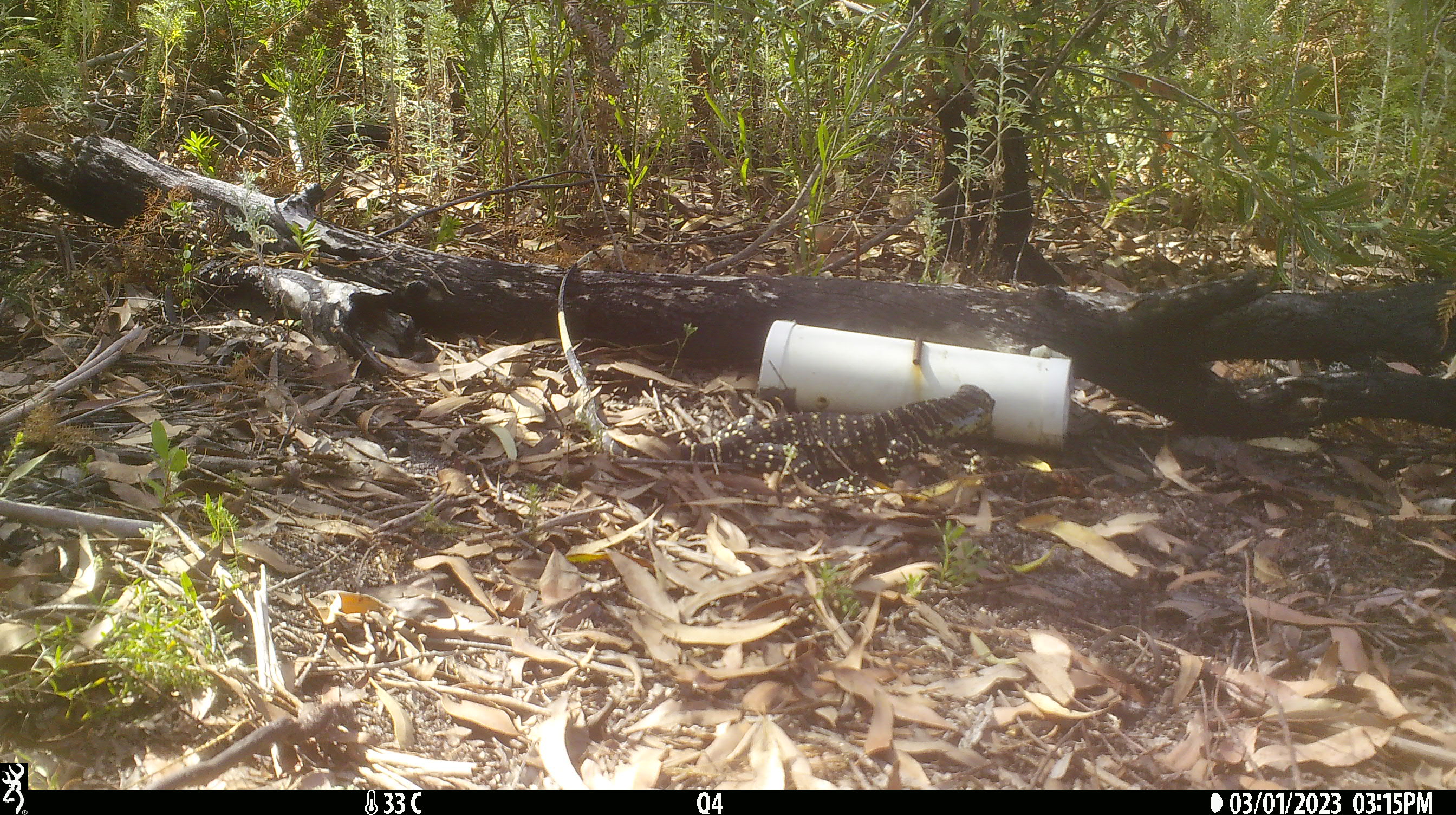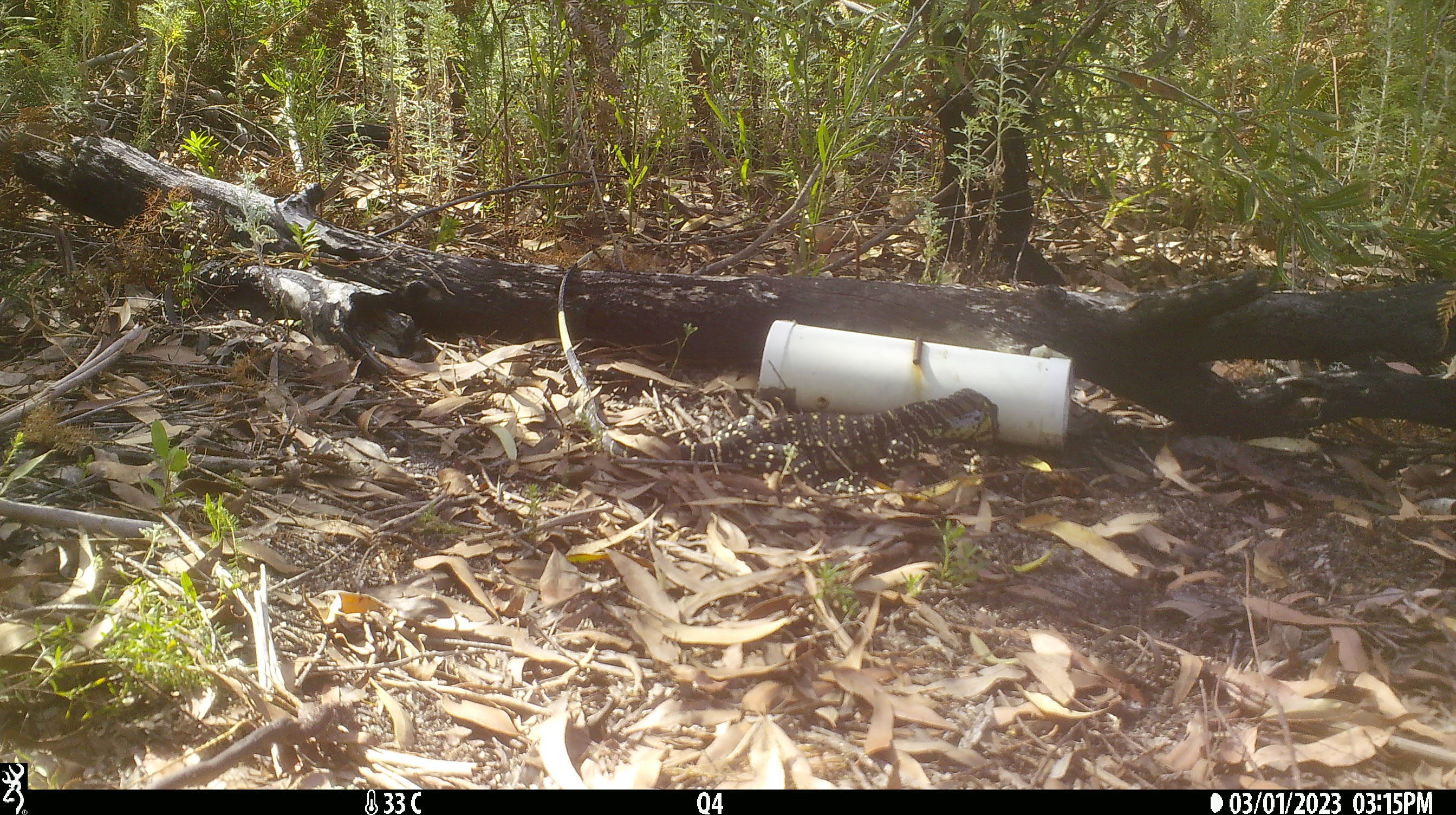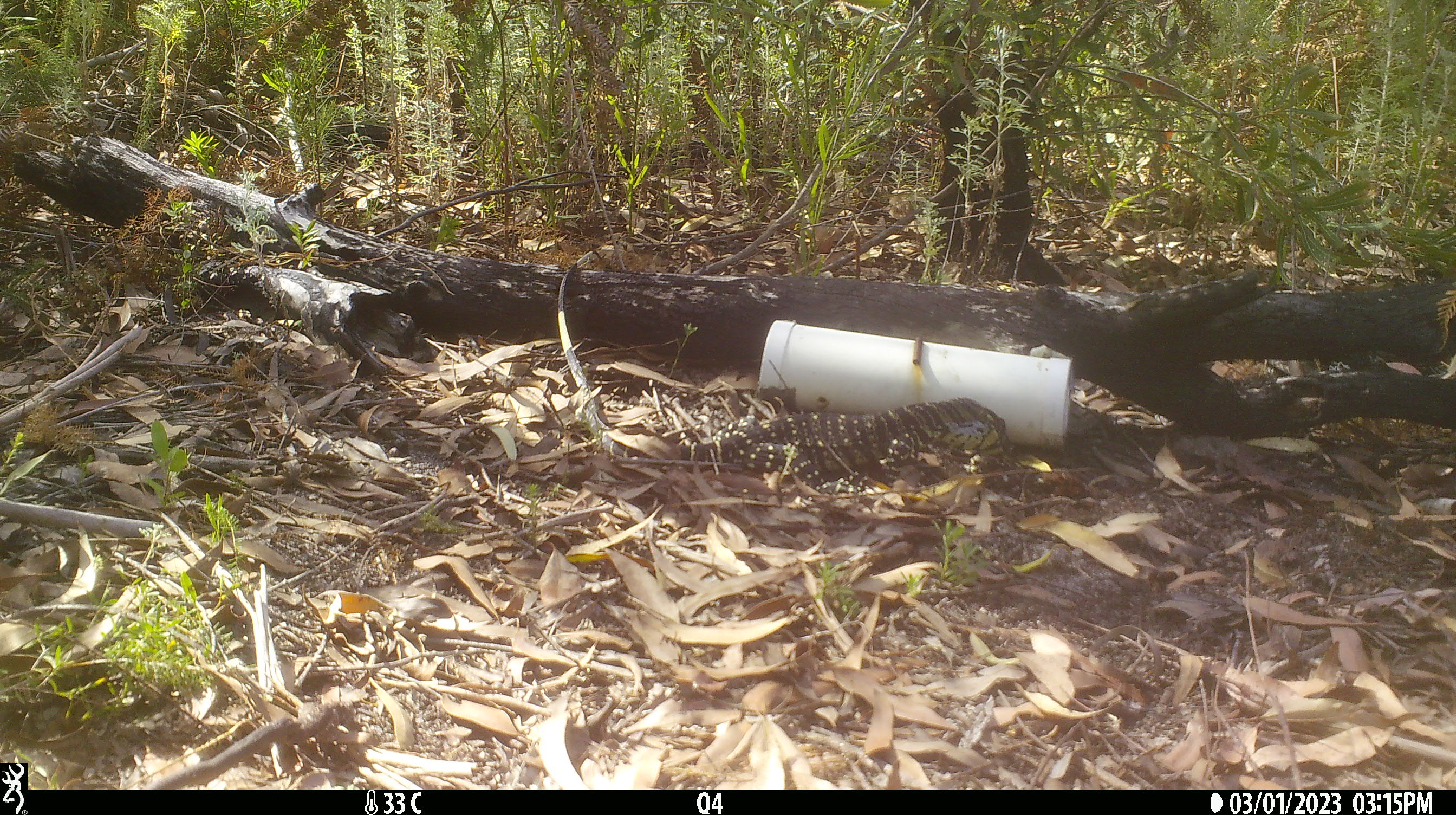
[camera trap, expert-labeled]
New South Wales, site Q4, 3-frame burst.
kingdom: Animalia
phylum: Chordata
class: Reptilia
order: Squamata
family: Varanidae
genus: Varanus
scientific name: Varanus varius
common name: lace monitor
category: goanna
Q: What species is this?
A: Goanna (lace monitor) (Varanus varius).